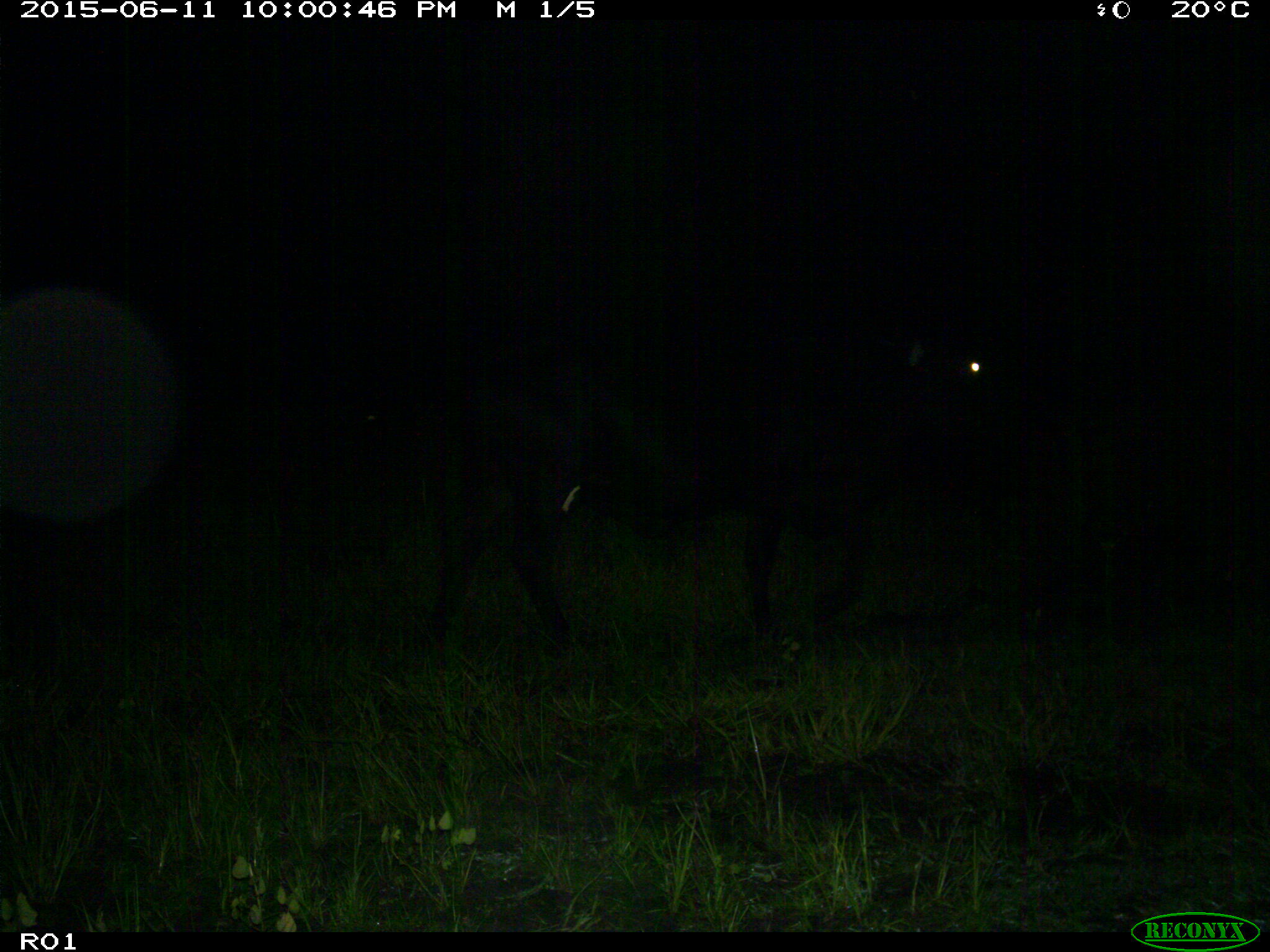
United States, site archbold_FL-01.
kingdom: Animalia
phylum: Chordata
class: Mammalia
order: Artiodactyla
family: Bovidae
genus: Bos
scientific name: Bos taurus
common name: domestic cow